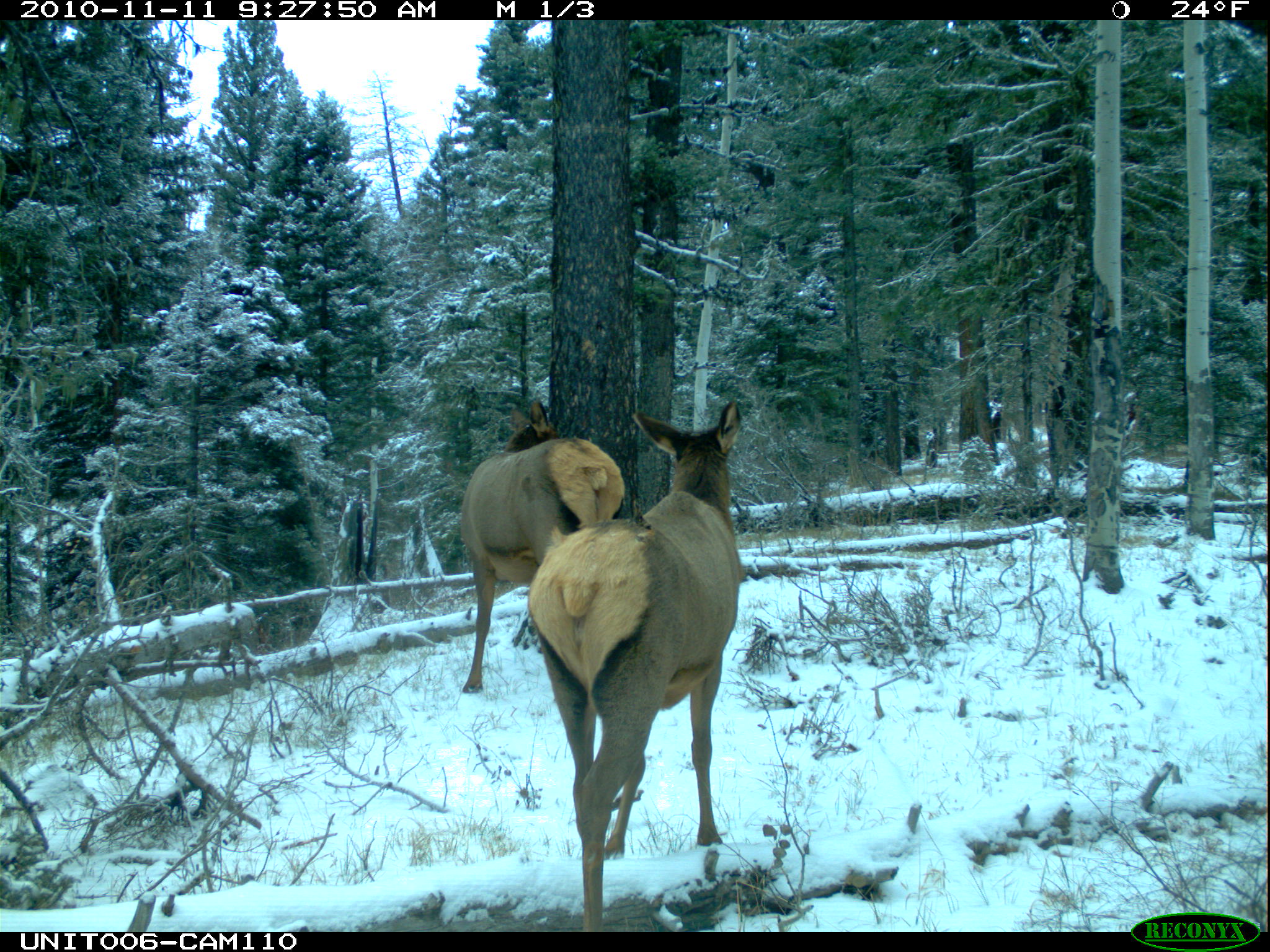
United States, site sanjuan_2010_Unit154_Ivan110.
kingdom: Animalia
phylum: Chordata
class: Mammalia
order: Artiodactyla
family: Cervidae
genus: Cervus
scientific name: Cervus elaphus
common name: red deer